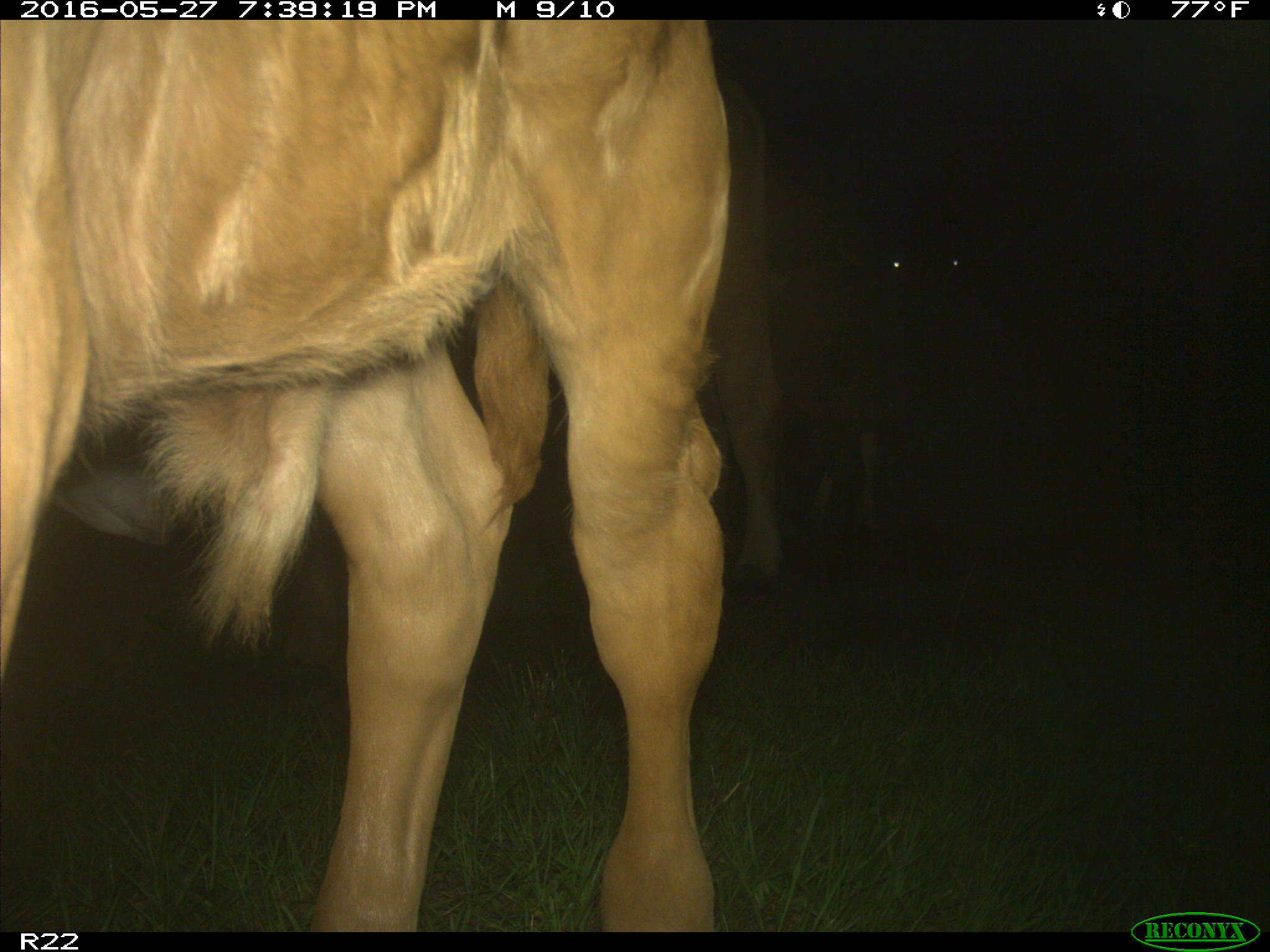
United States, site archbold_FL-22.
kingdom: Animalia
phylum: Chordata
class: Mammalia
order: Artiodactyla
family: Bovidae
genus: Bos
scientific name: Bos taurus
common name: domestic cow